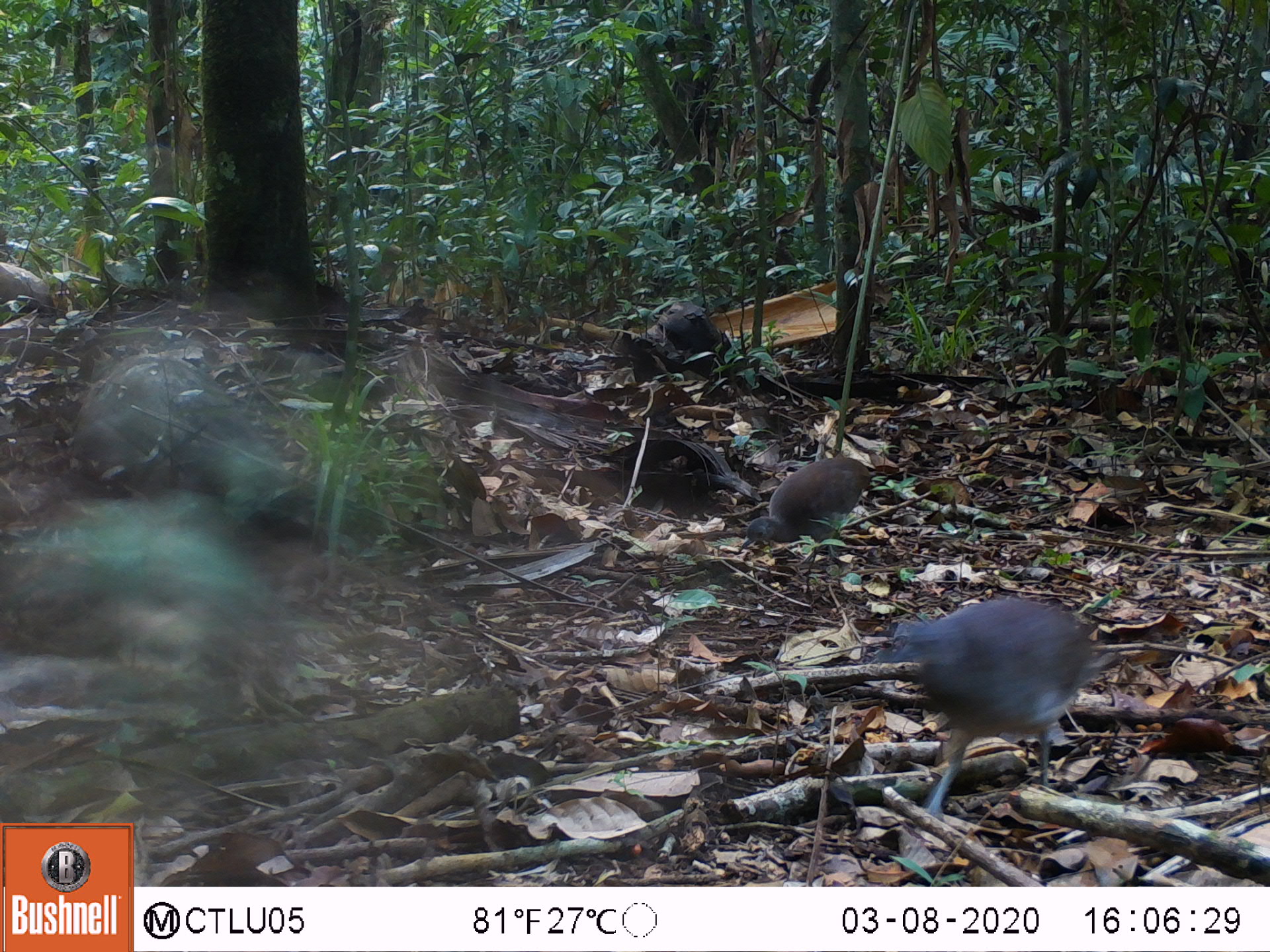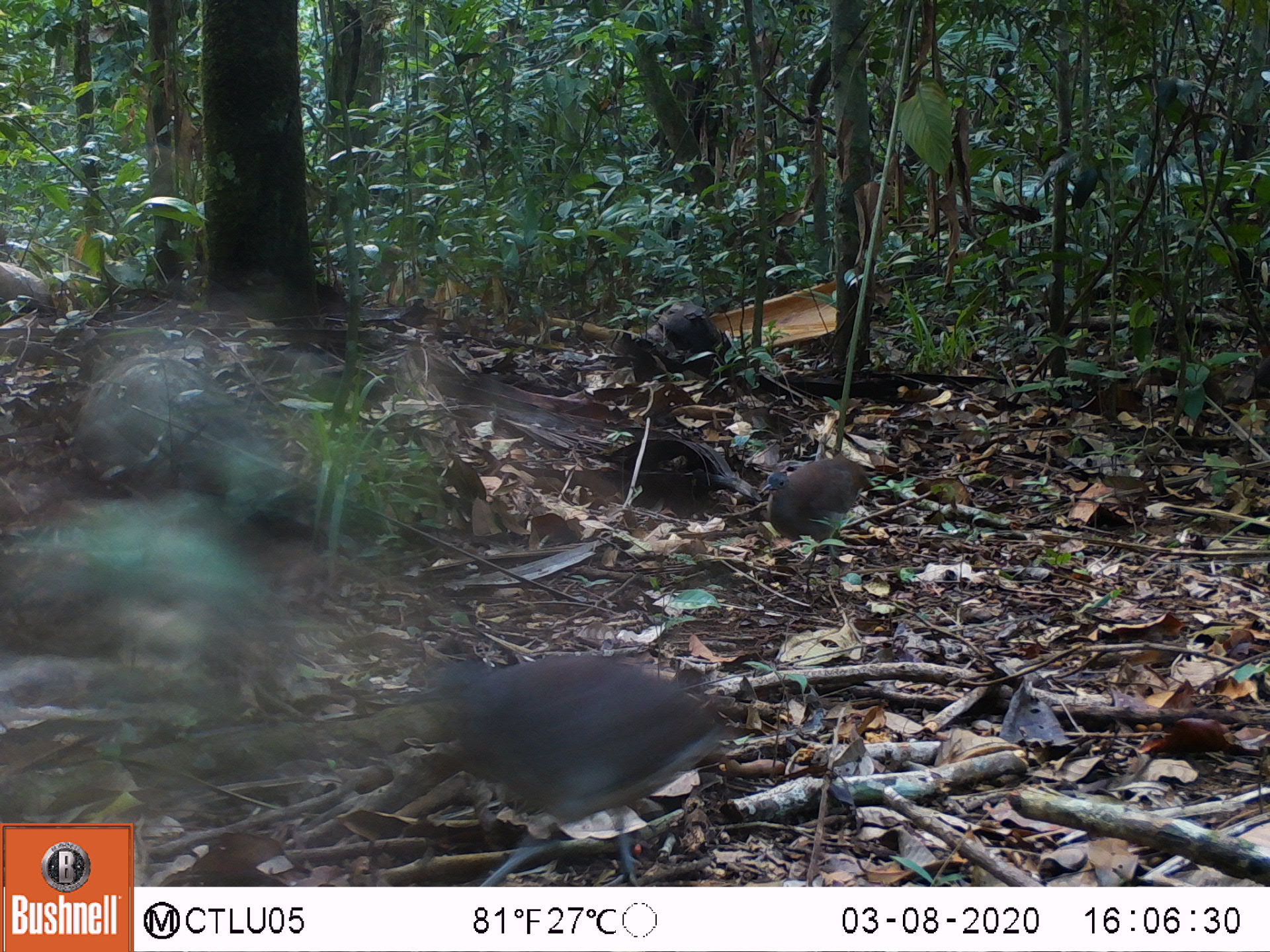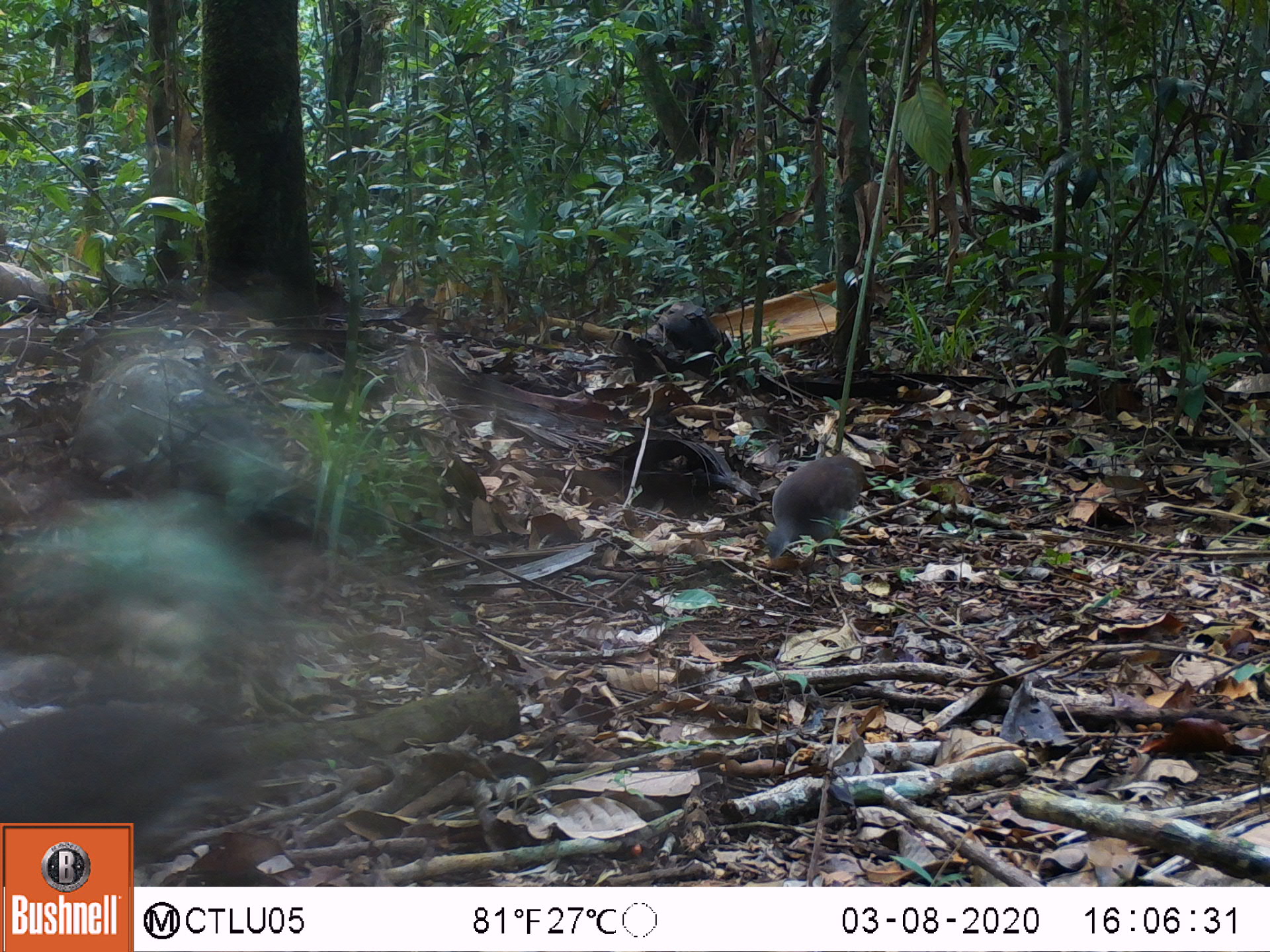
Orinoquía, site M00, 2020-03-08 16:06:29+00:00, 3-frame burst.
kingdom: Animalia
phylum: Chordata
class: Aves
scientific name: Aves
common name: bird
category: unknown bird